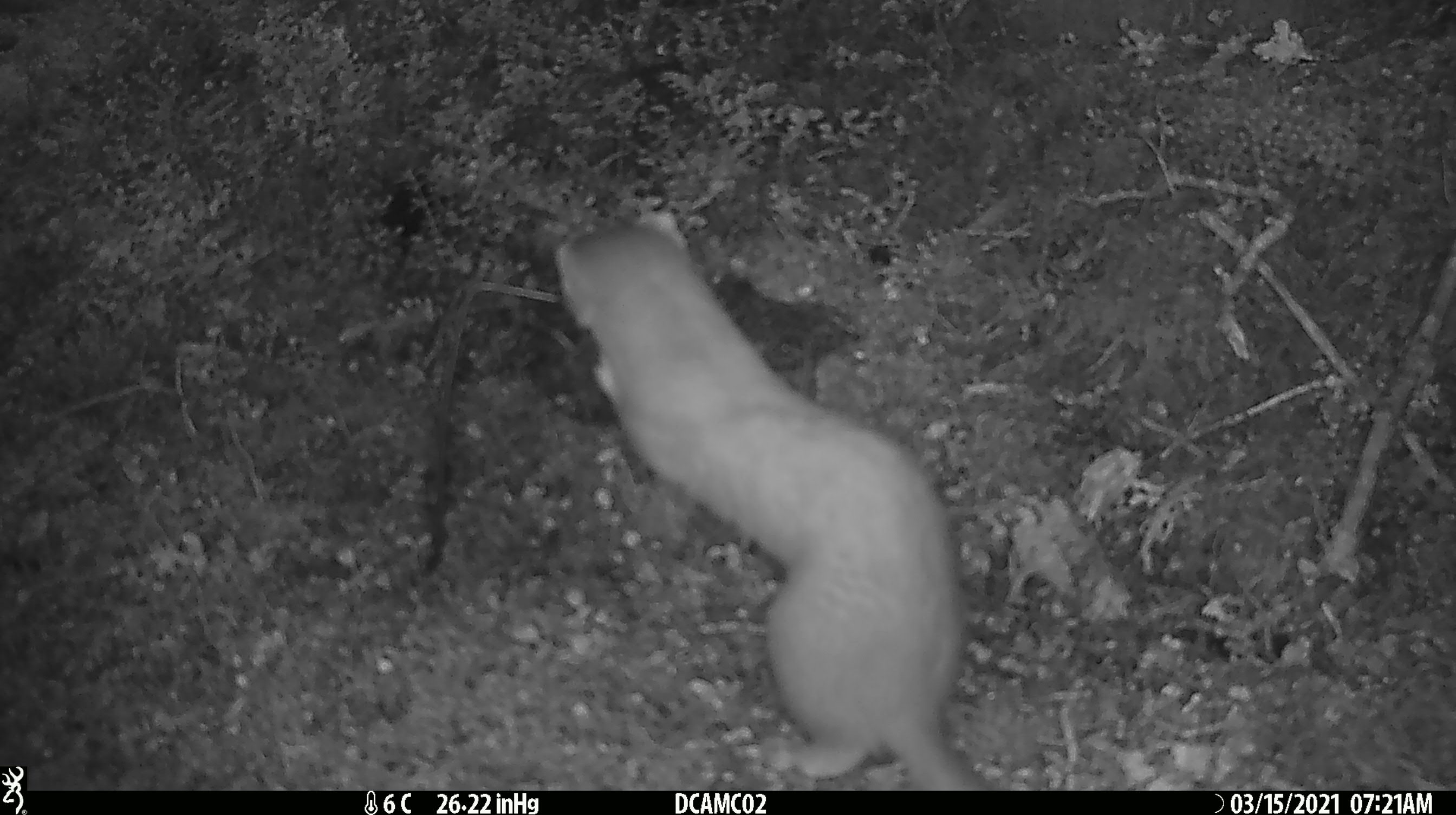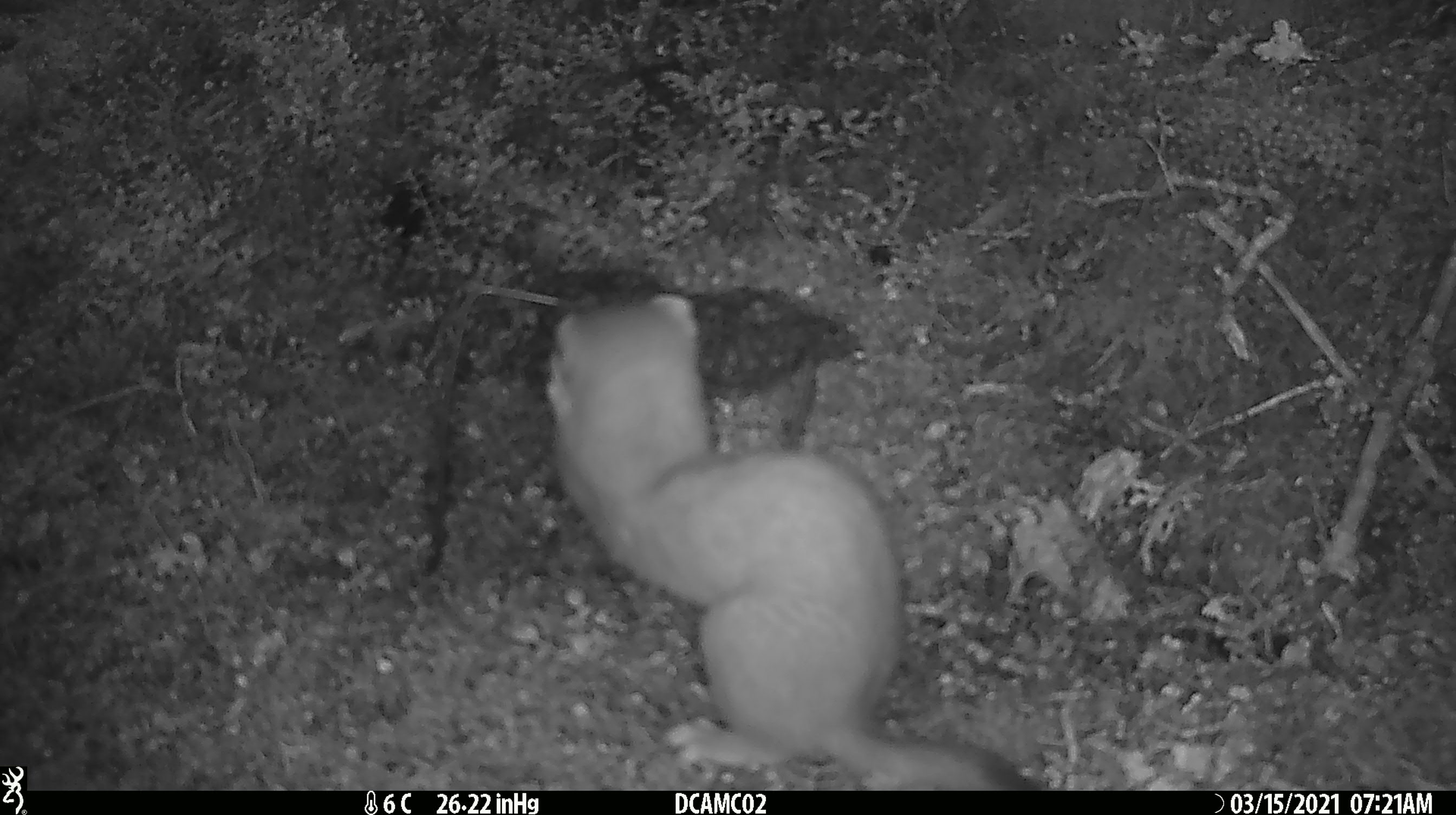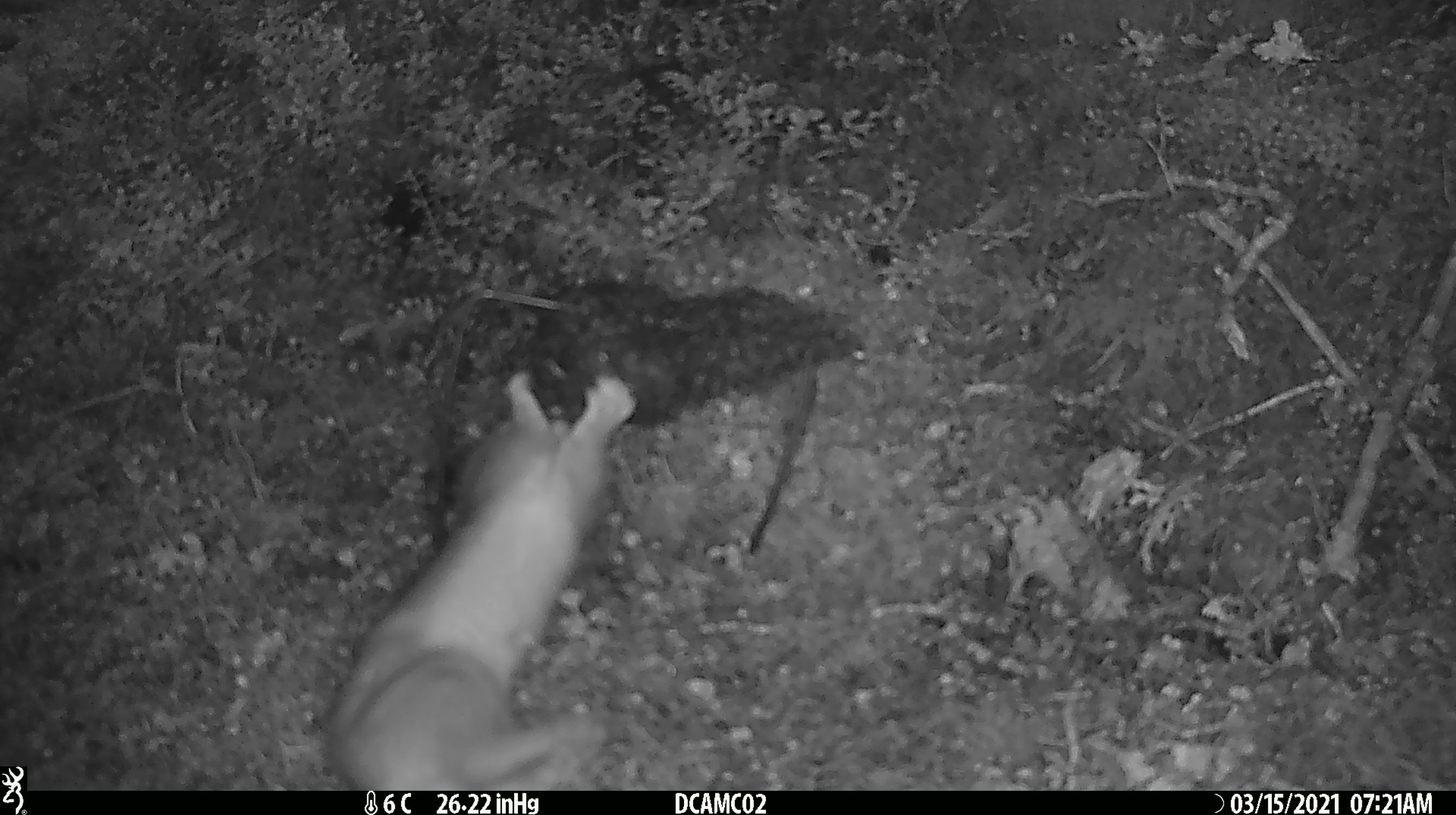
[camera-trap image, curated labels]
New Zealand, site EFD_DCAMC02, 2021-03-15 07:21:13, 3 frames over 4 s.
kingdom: Animalia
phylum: Chordata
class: Mammalia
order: Carnivora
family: Mustelidae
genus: Mustela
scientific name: Mustela erminea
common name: stoat